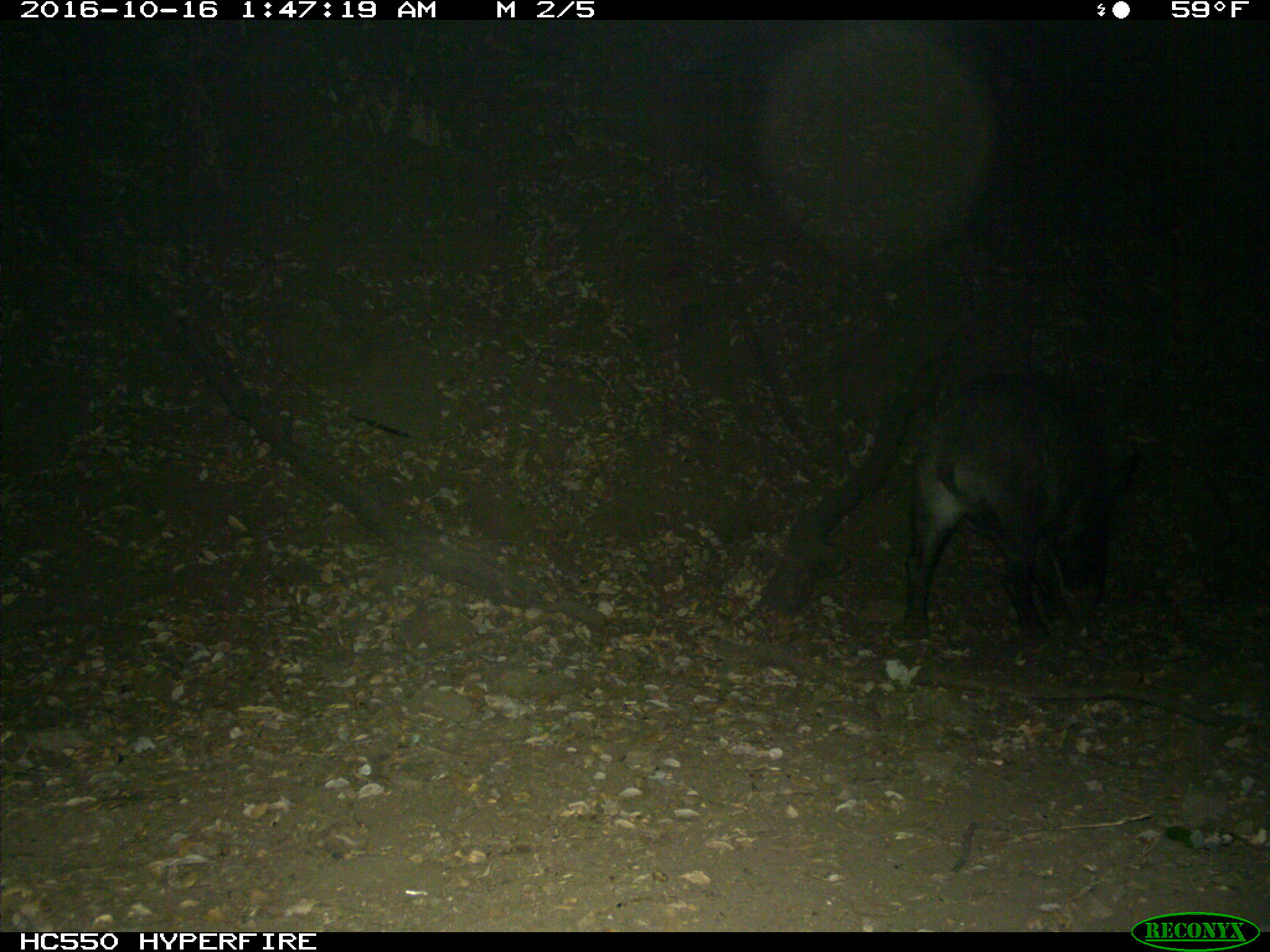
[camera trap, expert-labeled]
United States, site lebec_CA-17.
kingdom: Animalia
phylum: Chordata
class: Mammalia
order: Artiodactyla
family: Suidae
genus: Sus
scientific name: Sus scrofa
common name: wild boar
Sus scrofa (wild boar).